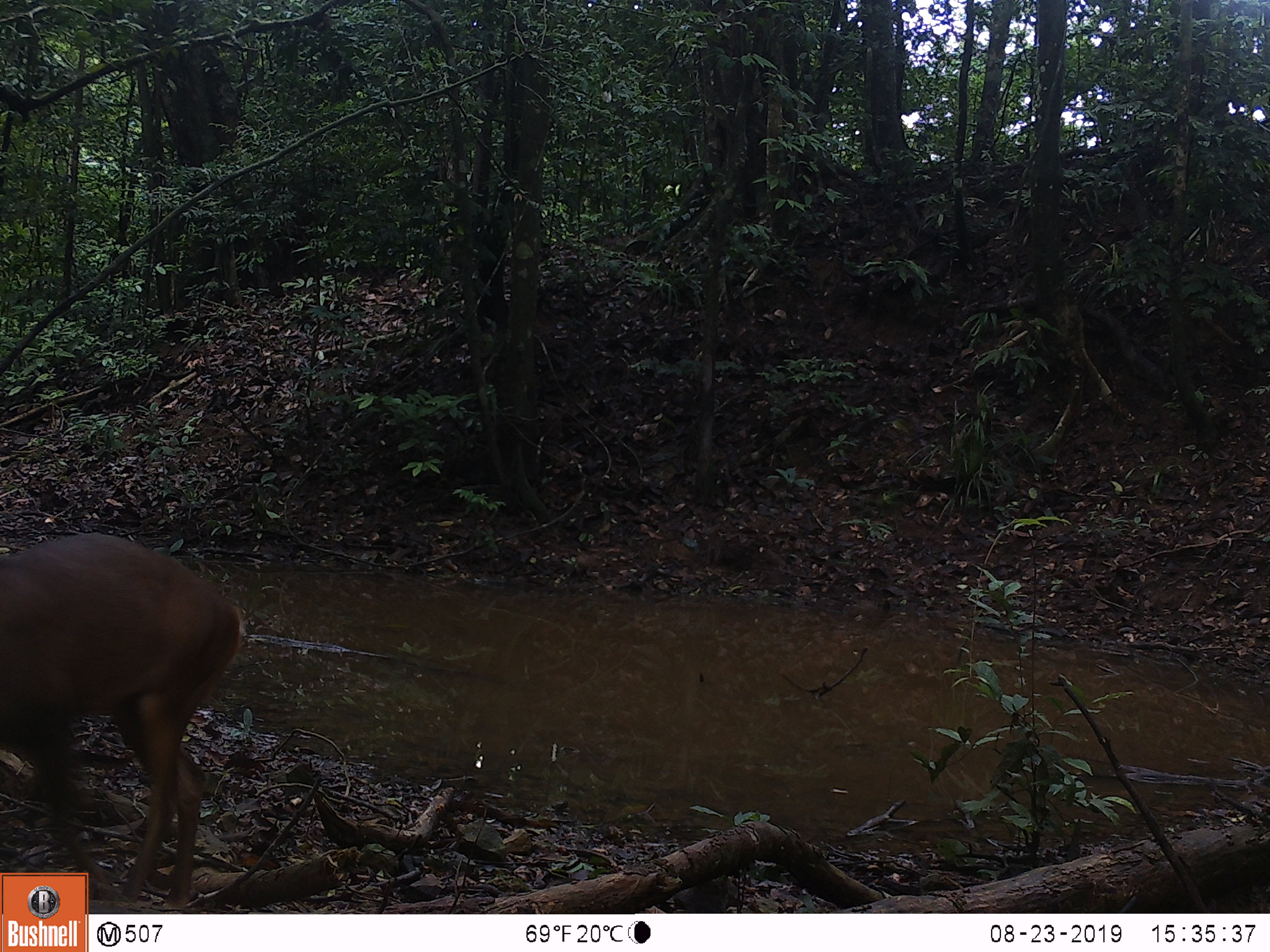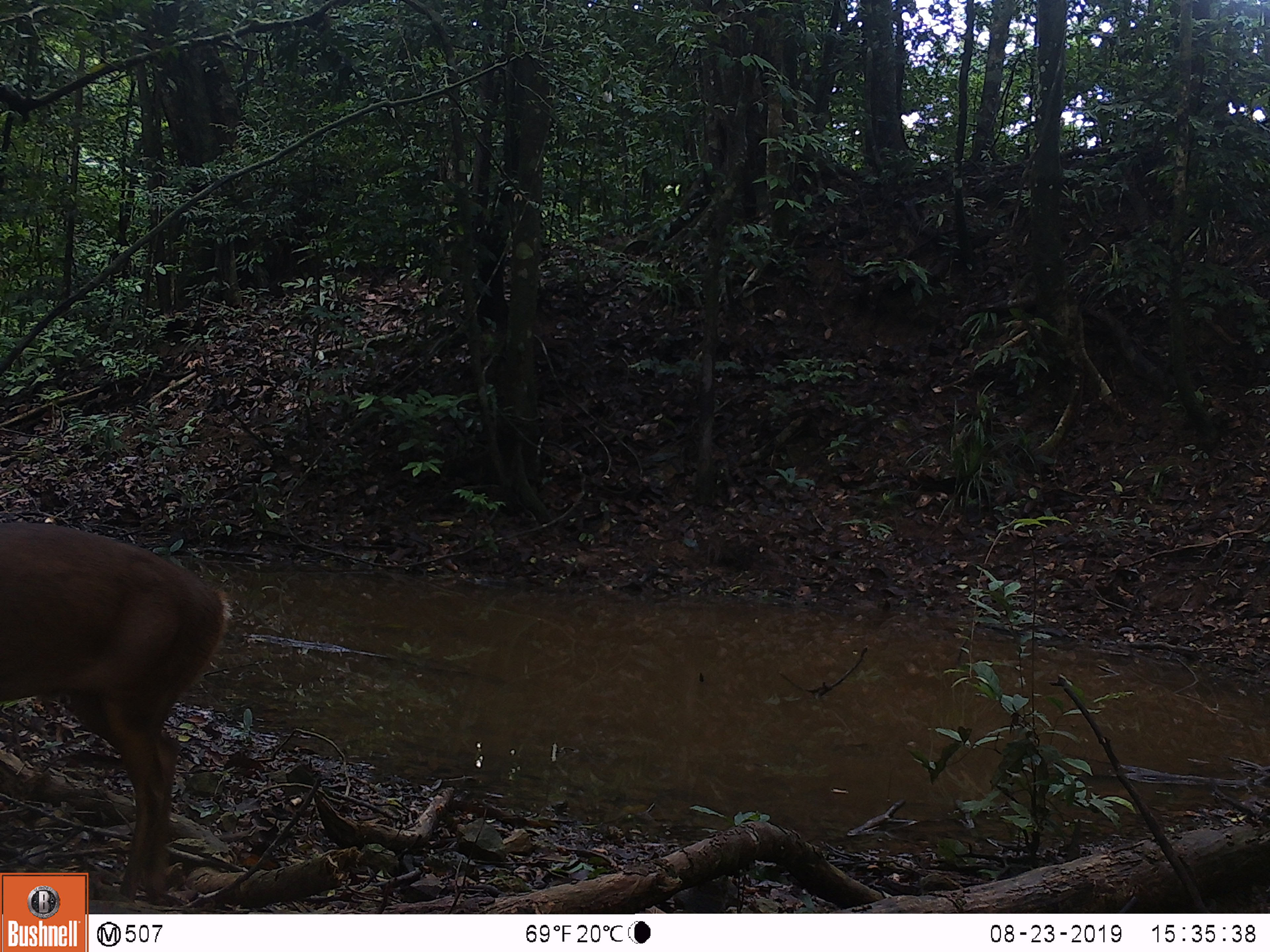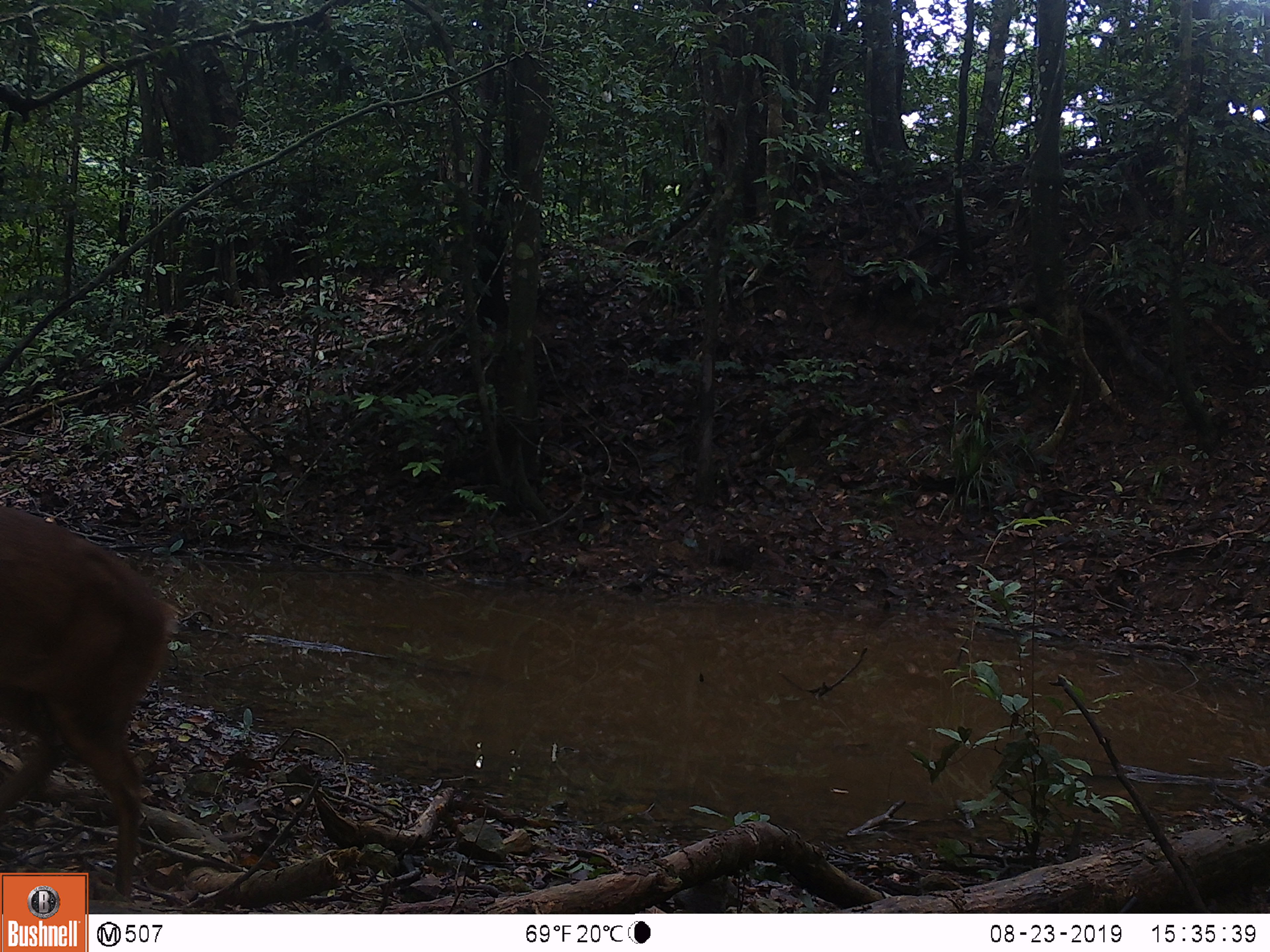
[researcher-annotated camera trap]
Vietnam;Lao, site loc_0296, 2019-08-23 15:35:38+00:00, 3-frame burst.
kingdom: Animalia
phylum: Chordata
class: Mammalia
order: Artiodactyla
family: Cervidae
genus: Muntiacus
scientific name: Muntiacus vuquangensis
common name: large-antlered muntjac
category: large antlered muntjac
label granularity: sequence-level